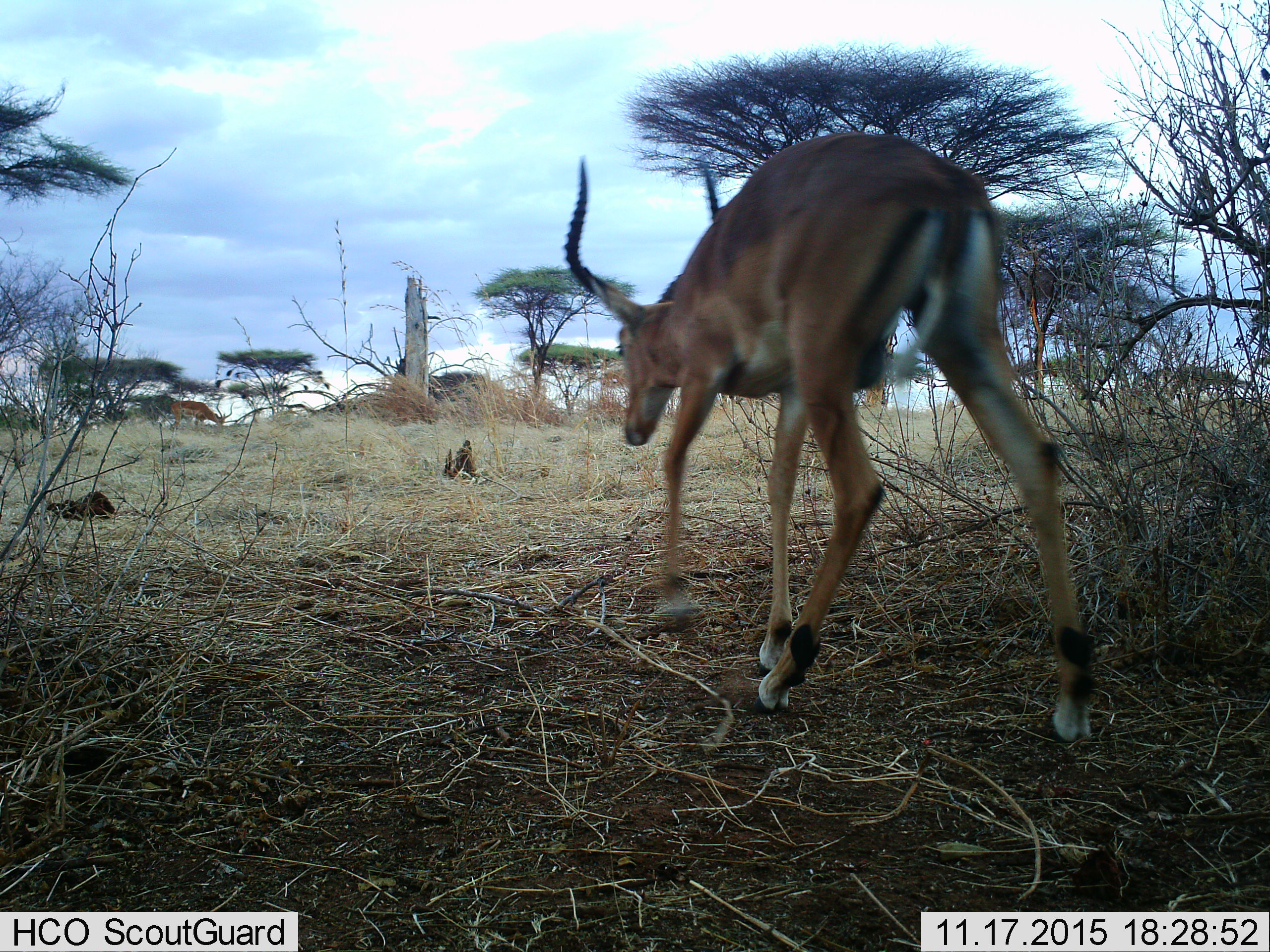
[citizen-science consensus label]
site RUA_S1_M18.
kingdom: Animalia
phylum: Chordata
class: Mammalia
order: Artiodactyla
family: Bovidae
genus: Aepyceros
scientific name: Aepyceros melampus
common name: impala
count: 1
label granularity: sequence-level